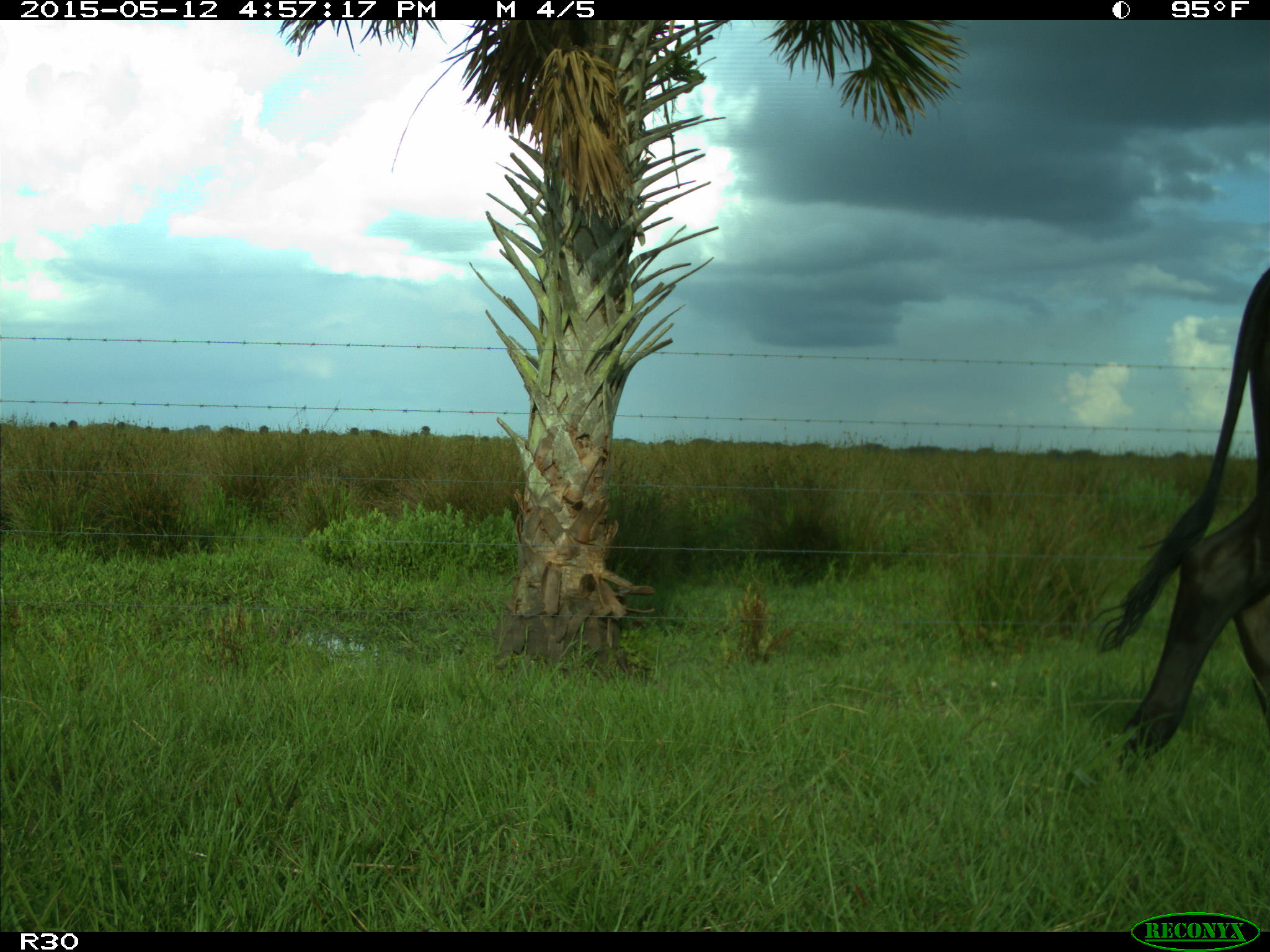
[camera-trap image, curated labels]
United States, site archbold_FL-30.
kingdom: Animalia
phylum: Chordata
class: Mammalia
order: Artiodactyla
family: Bovidae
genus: Bos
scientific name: Bos taurus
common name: domestic cow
Bos taurus (domestic cow).